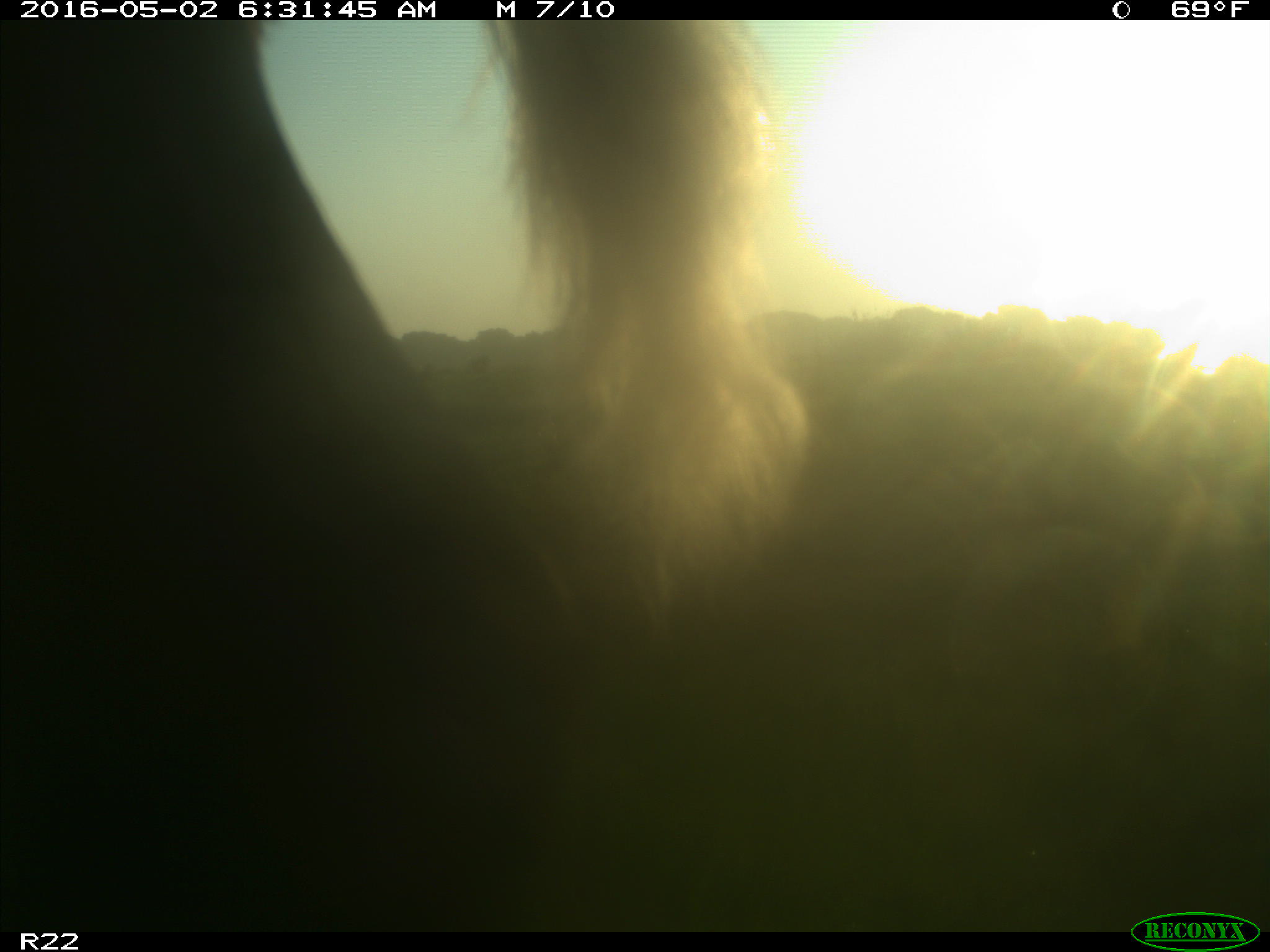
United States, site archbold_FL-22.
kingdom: Animalia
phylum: Chordata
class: Mammalia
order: Artiodactyla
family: Bovidae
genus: Bos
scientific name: Bos taurus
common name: domestic cow